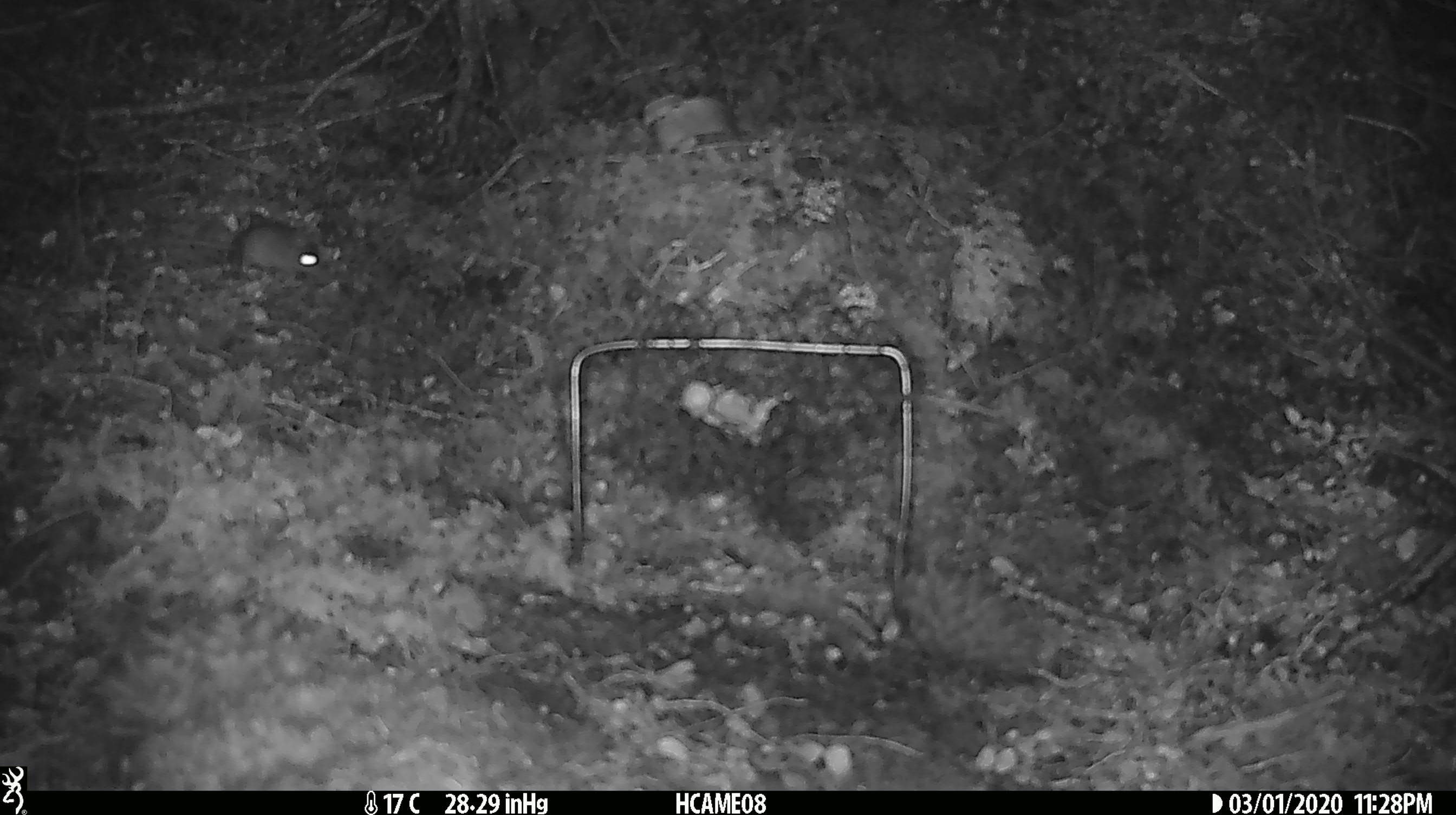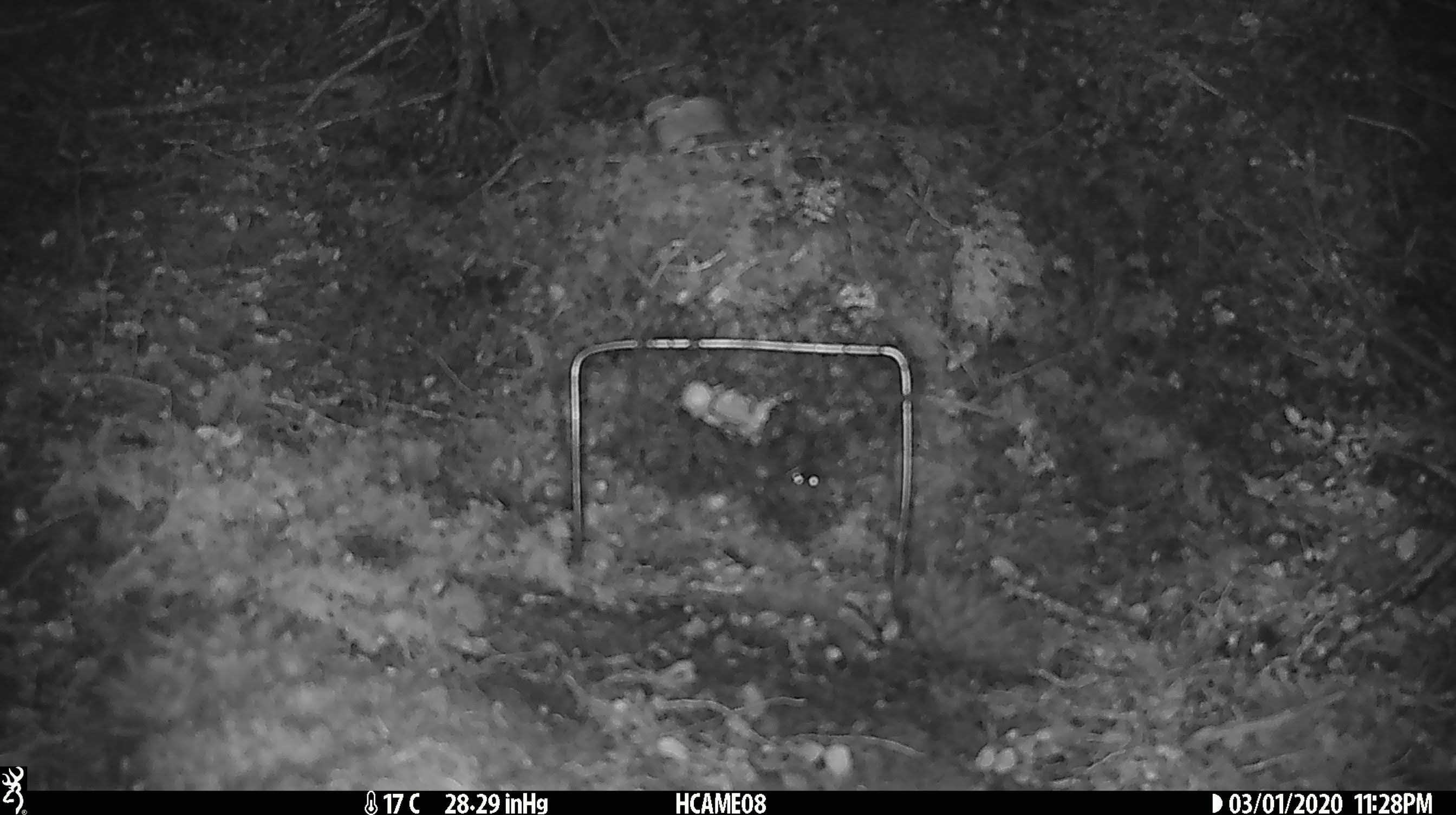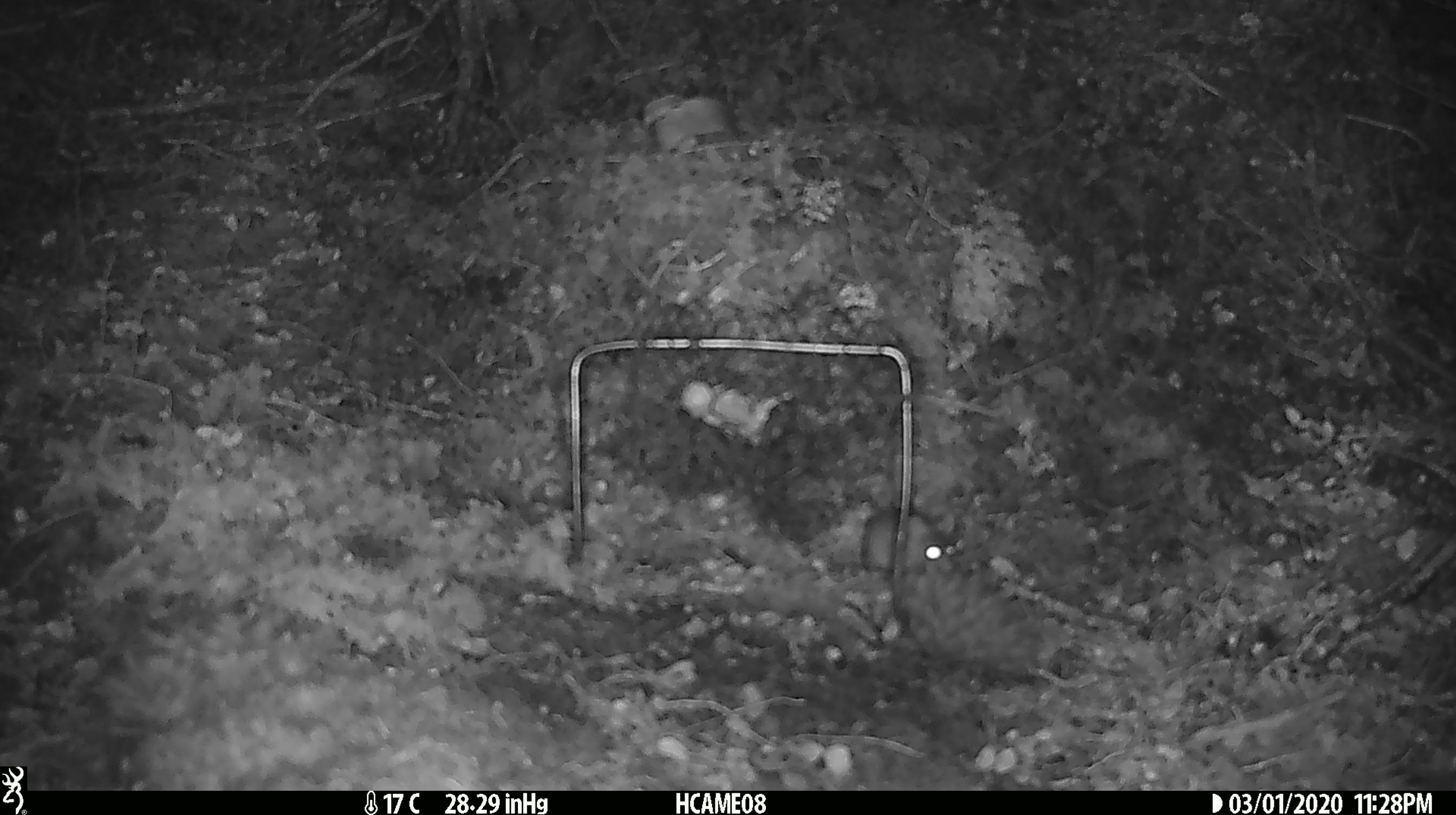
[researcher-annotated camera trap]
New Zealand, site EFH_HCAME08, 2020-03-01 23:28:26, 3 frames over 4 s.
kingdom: Animalia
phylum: Chordata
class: Mammalia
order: Rodentia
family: Muridae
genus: Mus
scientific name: Mus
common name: mouse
Mouse (Mus).